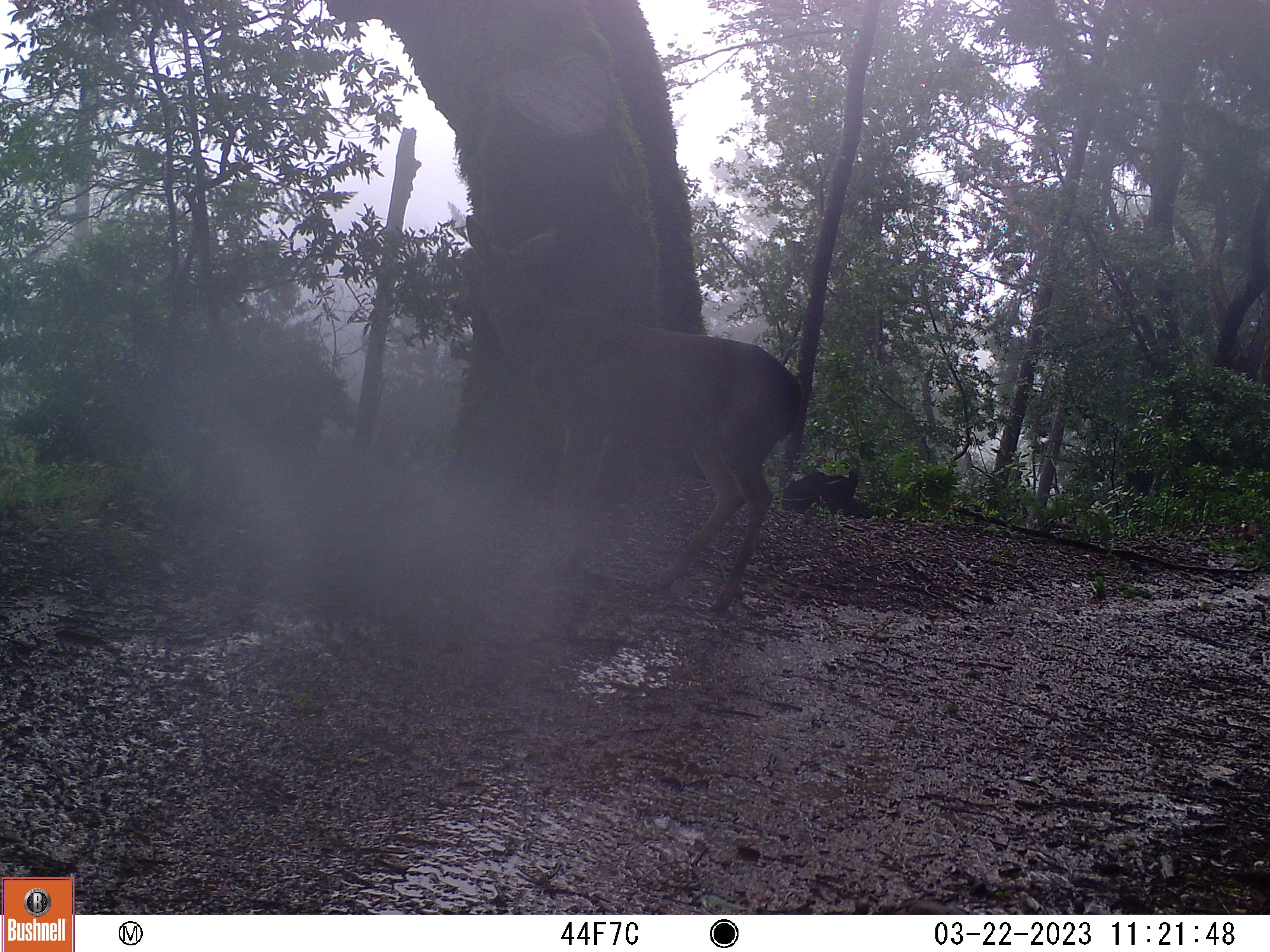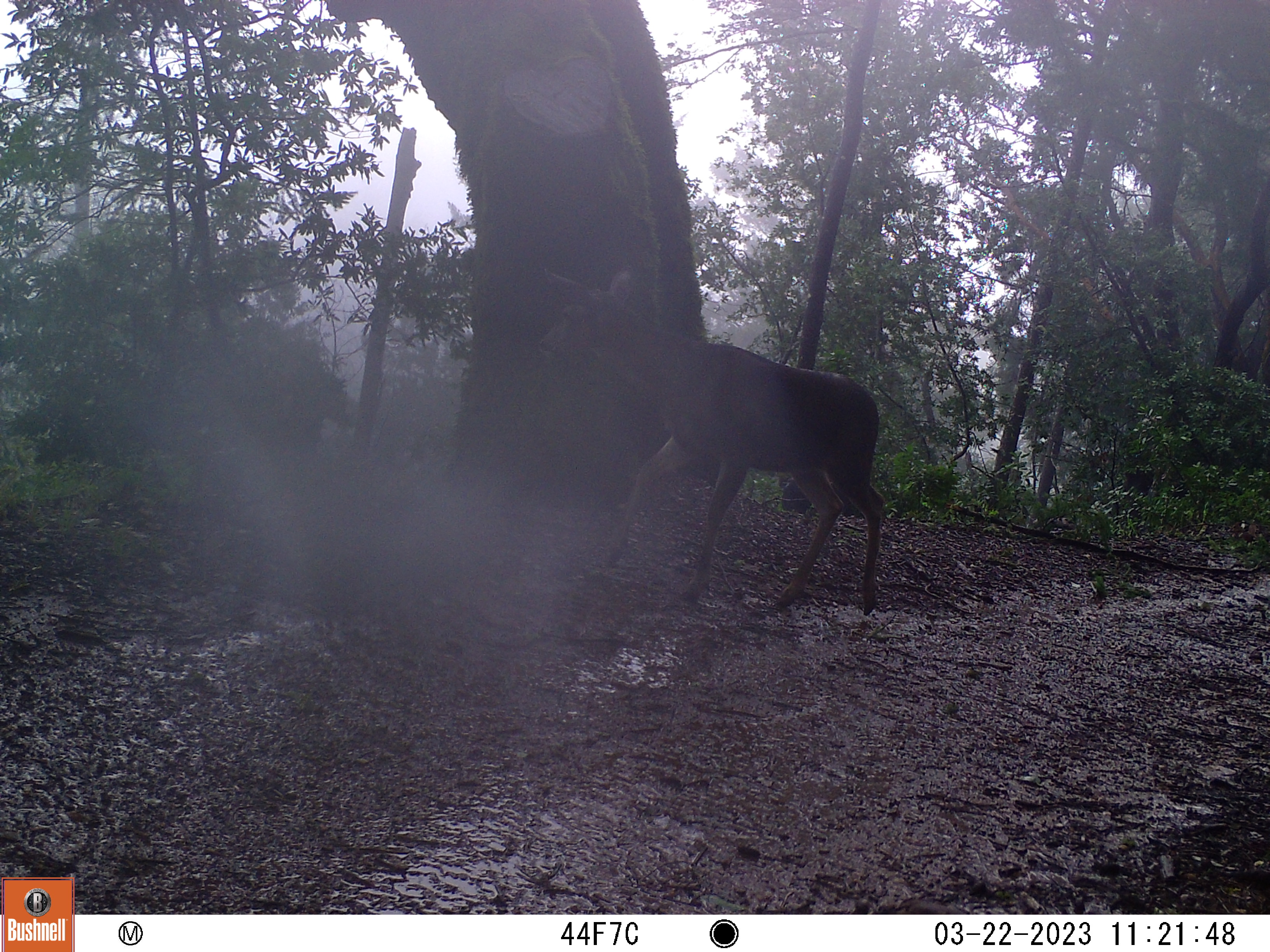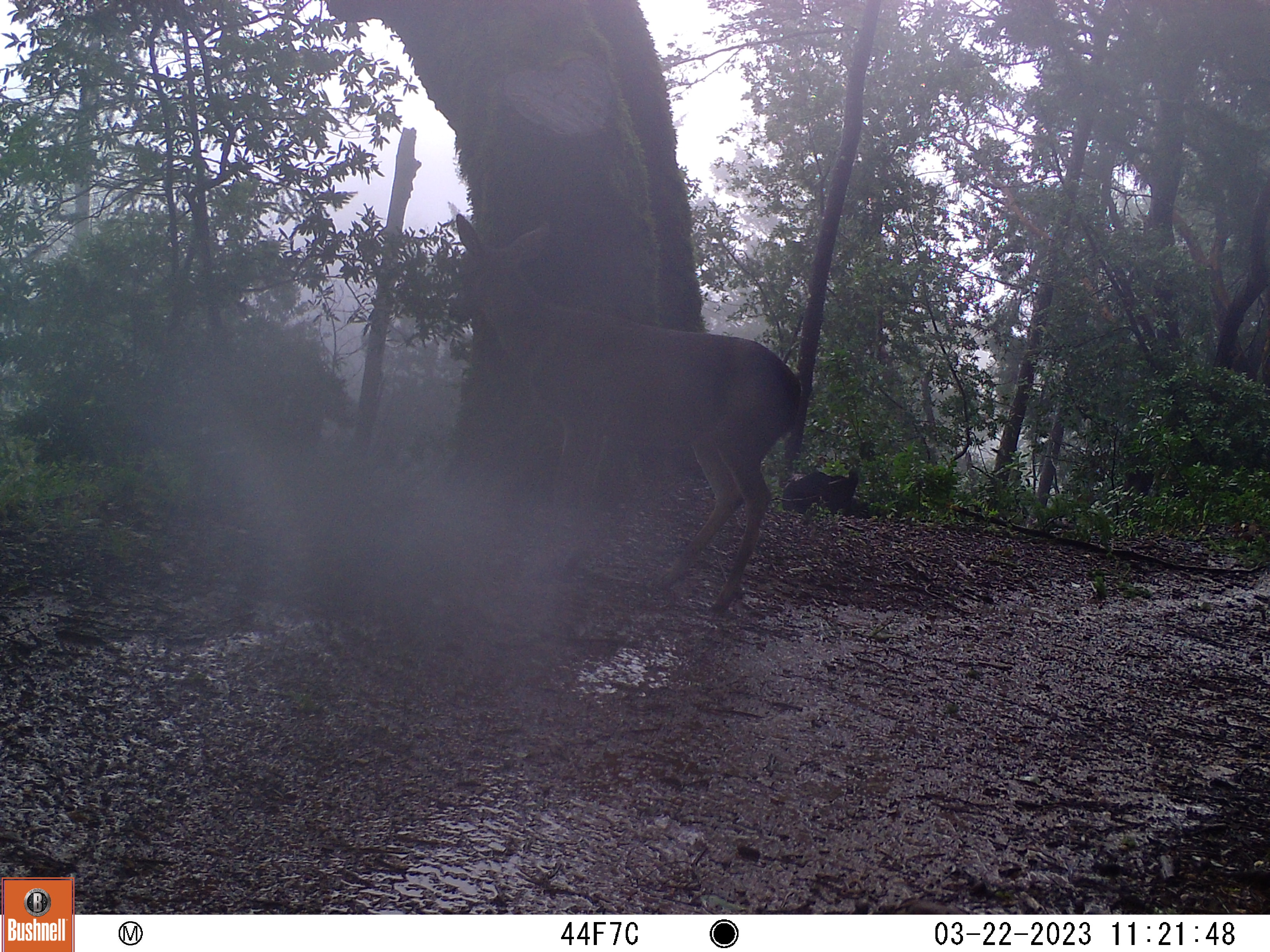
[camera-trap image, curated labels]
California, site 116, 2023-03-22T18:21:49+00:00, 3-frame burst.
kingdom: Animalia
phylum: Chordata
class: Mammalia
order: Artiodactyla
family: Cervidae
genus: Odocoileus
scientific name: Odocoileus hemionus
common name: mule deer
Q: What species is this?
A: Mule deer (Odocoileus hemionus).